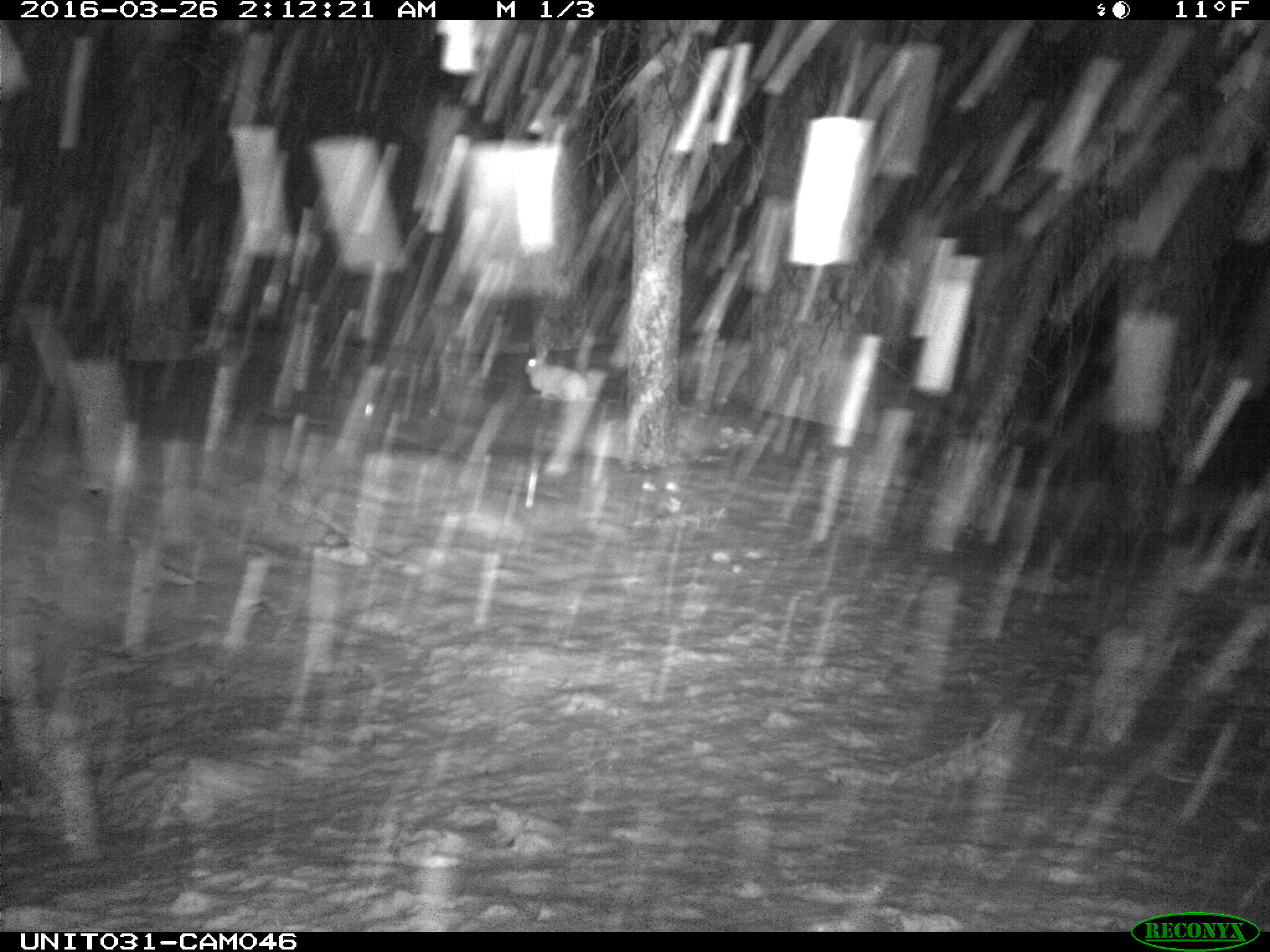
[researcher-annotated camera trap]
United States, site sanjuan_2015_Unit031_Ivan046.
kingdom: Animalia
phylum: Chordata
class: Mammalia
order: Lagomorpha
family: Leporidae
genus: Lepus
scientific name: Lepus americanus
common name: snowshoe hare